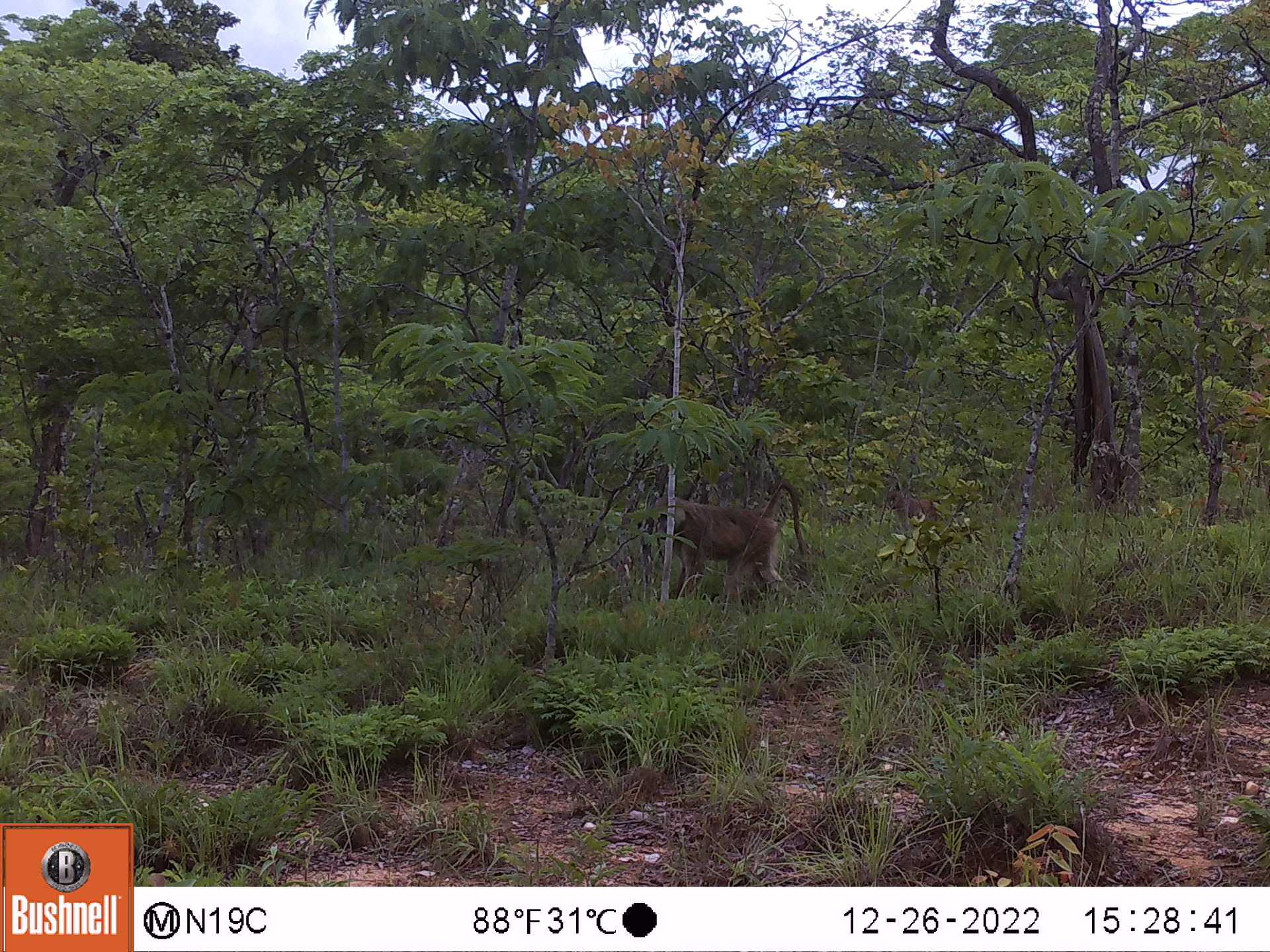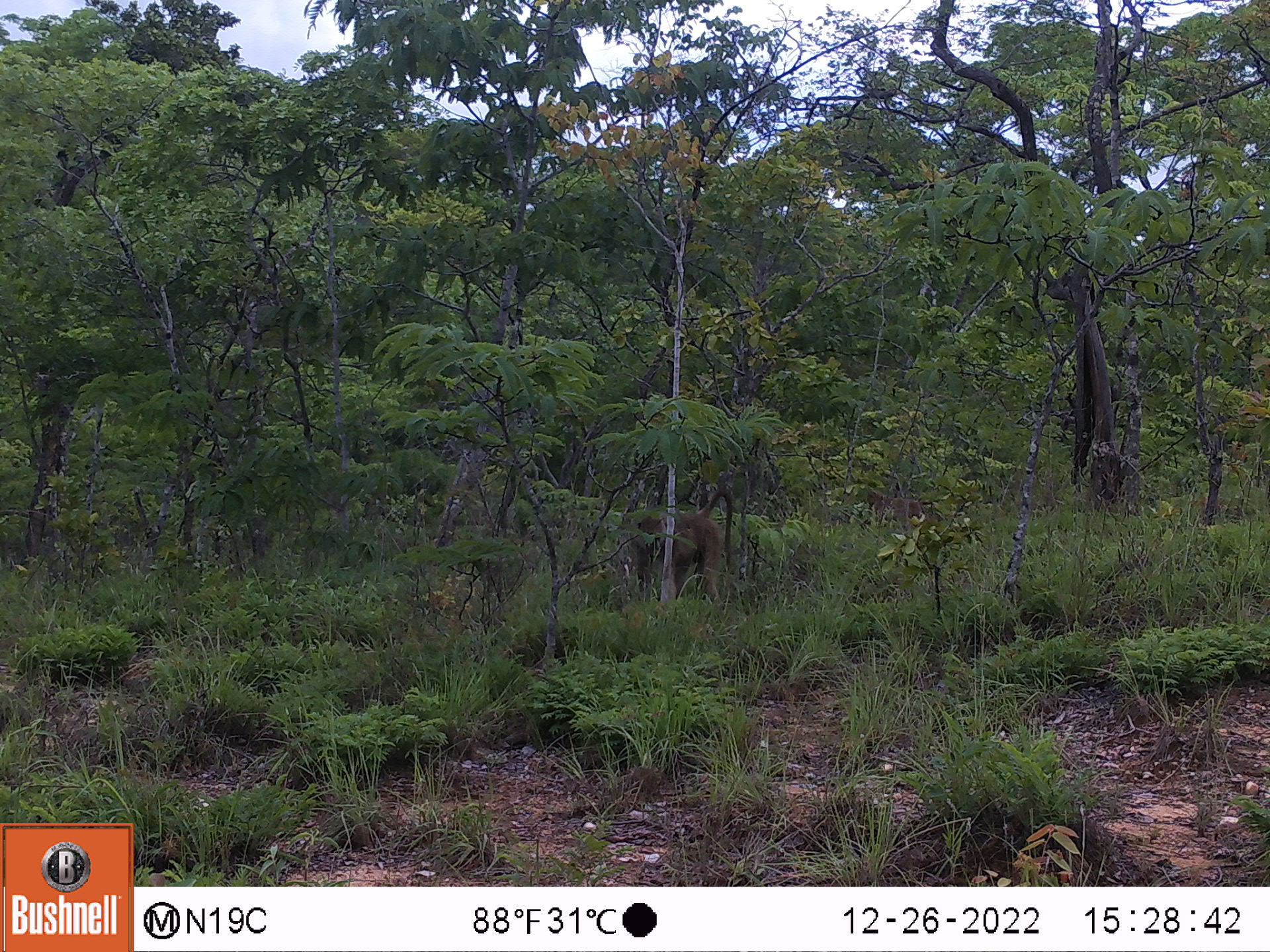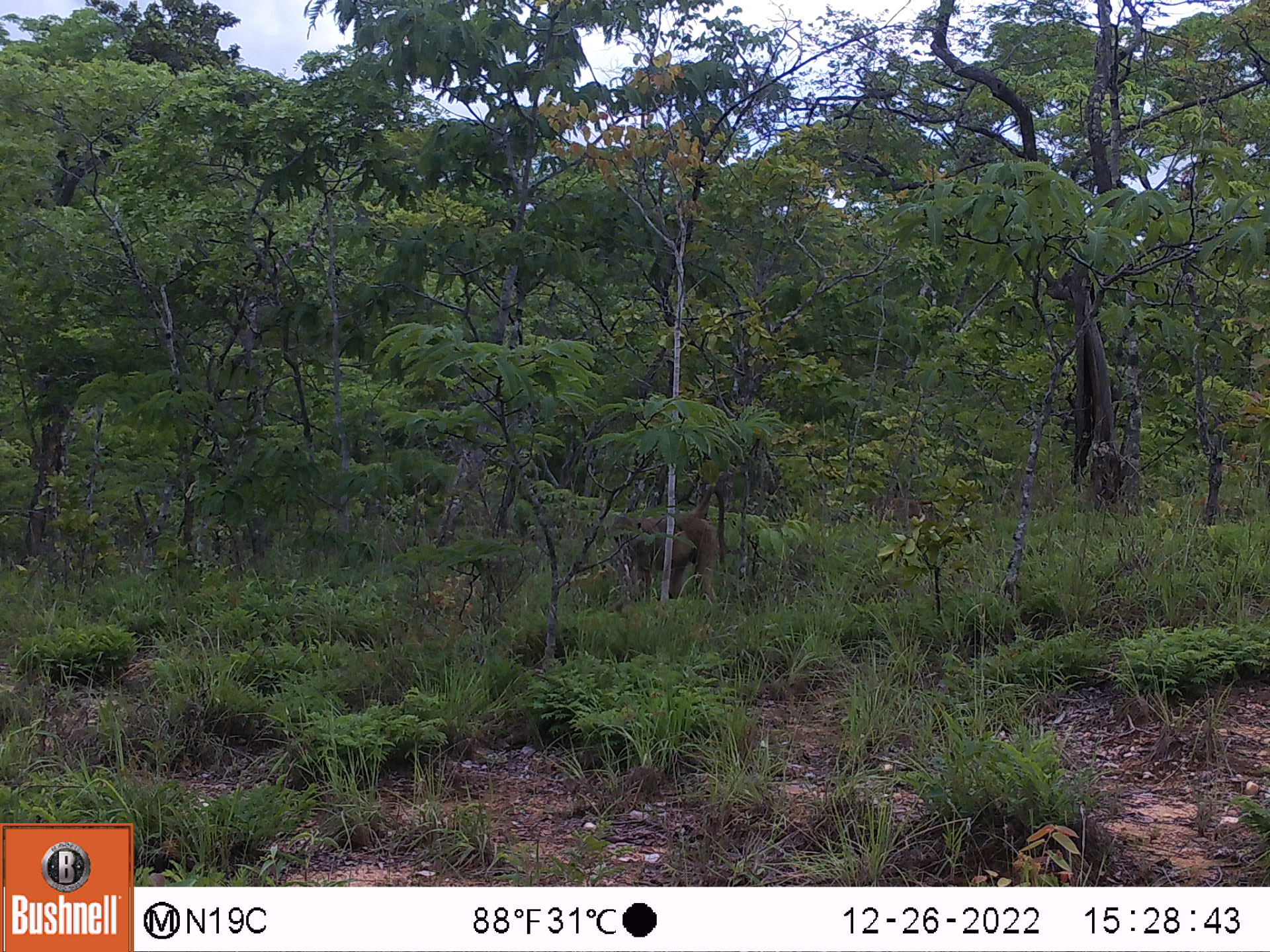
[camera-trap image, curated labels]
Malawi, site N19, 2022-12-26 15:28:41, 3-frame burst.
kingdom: Animalia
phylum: Chordata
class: Mammalia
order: Primates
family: Cercopithecidae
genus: Papio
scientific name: Papio cynocephalus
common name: yellow baboon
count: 2